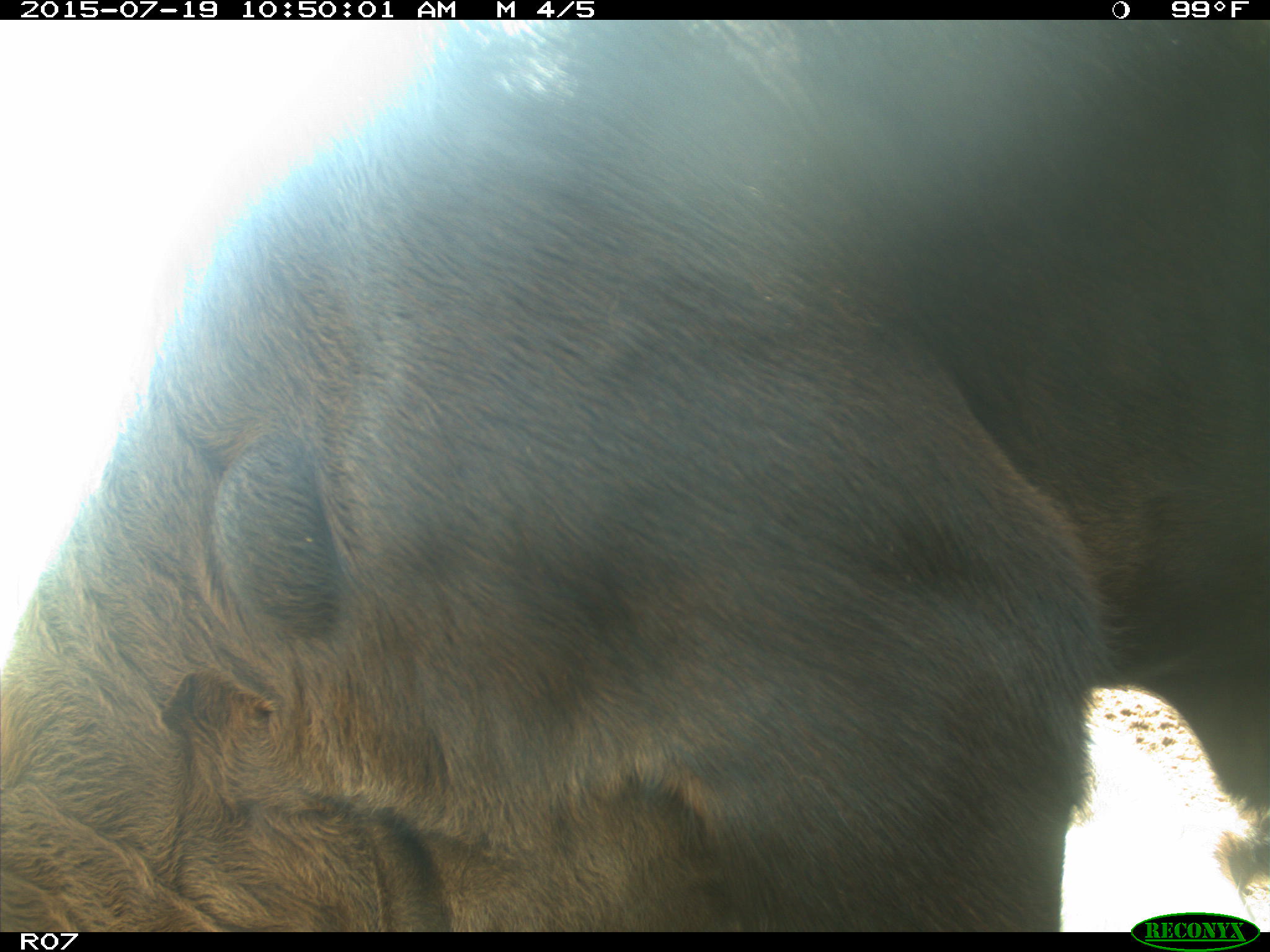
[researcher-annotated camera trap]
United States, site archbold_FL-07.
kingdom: Animalia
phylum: Chordata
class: Mammalia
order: Artiodactyla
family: Bovidae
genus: Bos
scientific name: Bos taurus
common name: domestic cow